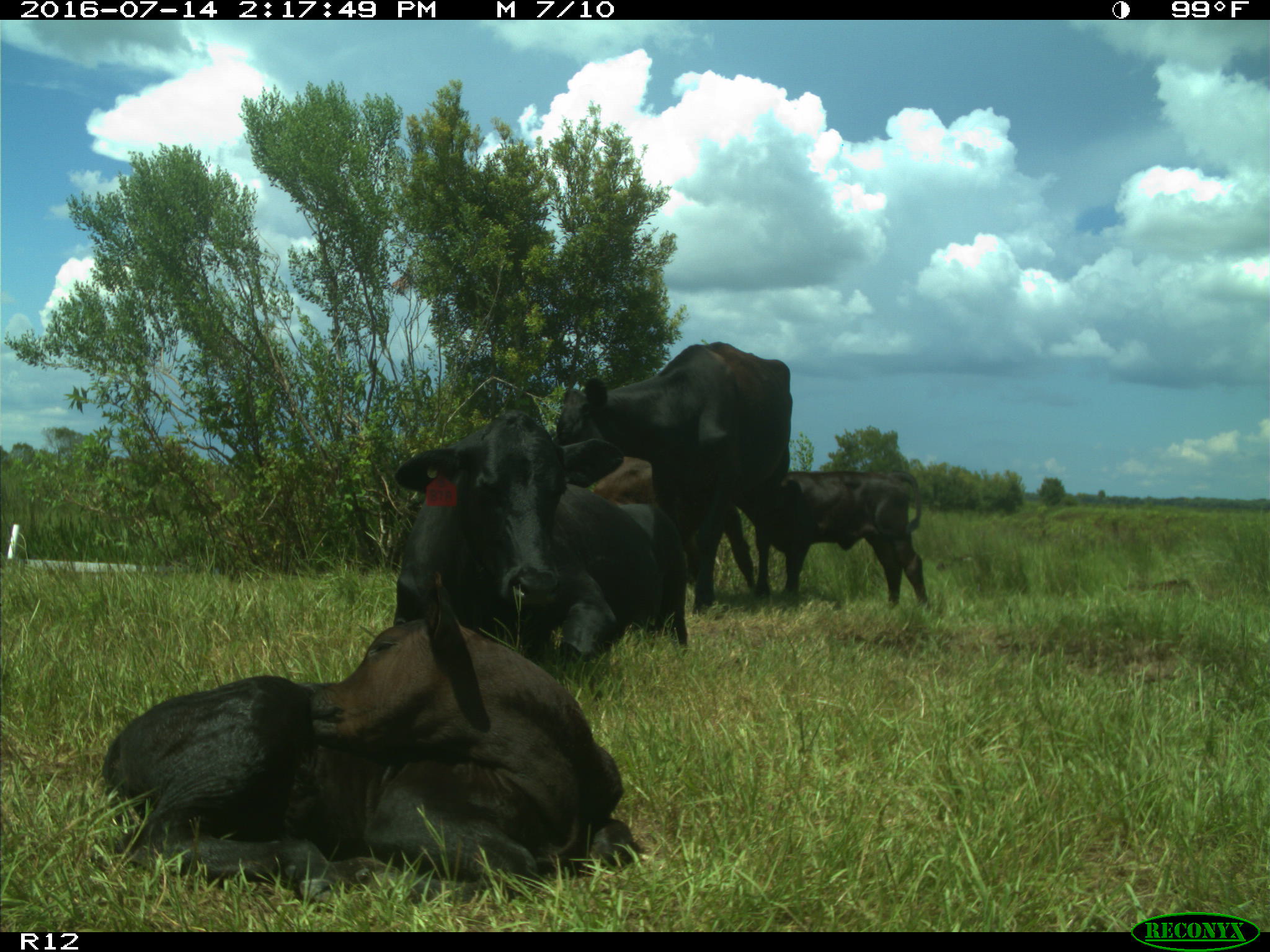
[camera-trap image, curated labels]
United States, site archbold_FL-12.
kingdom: Animalia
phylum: Chordata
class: Mammalia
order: Artiodactyla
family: Bovidae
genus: Bos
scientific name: Bos taurus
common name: domestic cow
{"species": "Bos taurus (domestic cow)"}